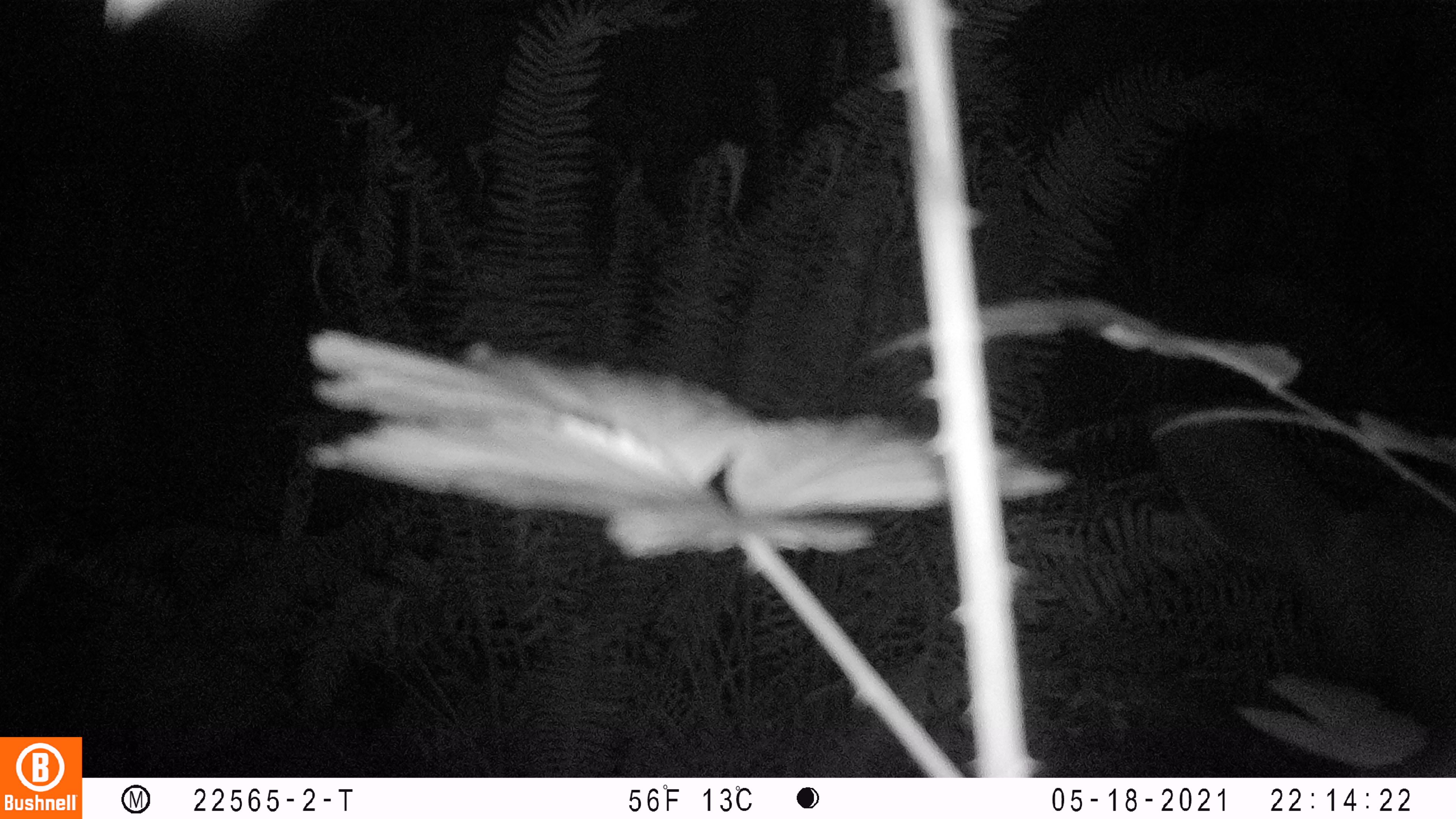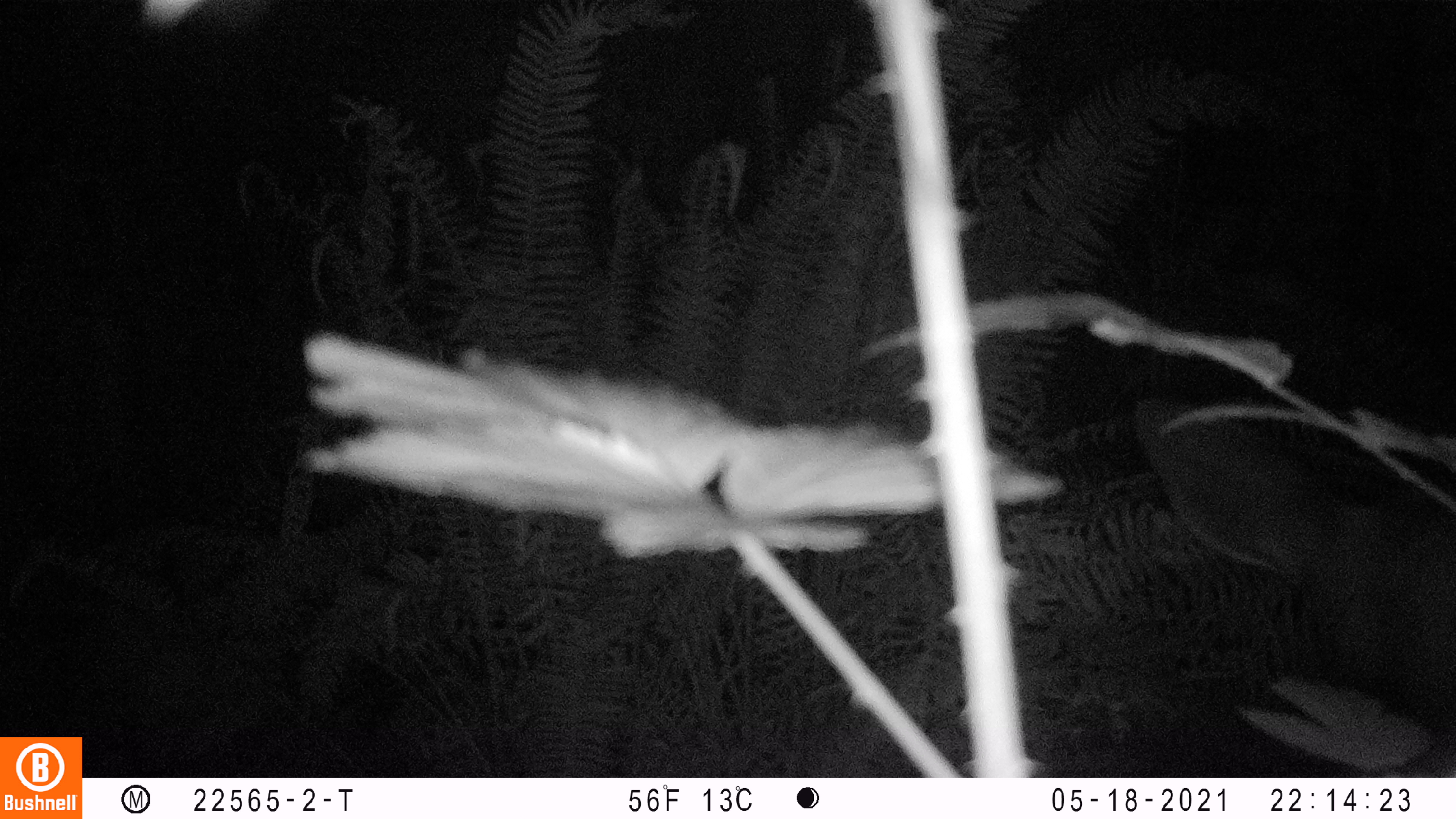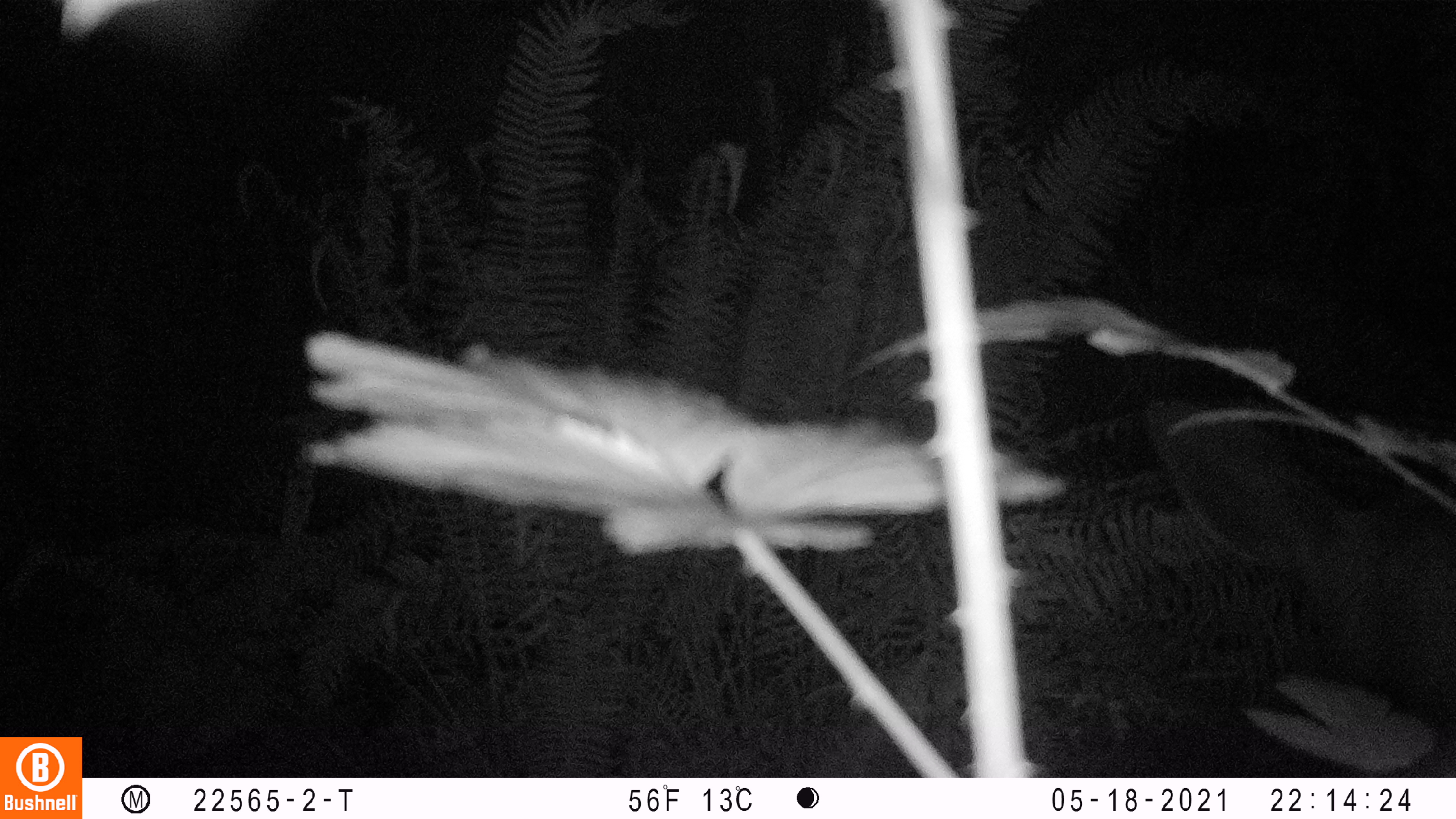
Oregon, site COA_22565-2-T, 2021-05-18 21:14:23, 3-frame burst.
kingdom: Animalia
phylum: Chordata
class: Mammalia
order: Artiodactyla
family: Cervidae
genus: Cervus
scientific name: Cervus canadensis roosevelti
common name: roosevelt elk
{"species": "roosevelt elk (Cervus canadensis roosevelti)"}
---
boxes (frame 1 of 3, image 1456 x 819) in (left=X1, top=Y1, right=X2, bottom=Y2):
roosevelt elk: (left=1142, top=400, right=1451, bottom=751)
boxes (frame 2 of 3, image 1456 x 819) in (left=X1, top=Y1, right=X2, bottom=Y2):
roosevelt elk: (left=1121, top=387, right=1448, bottom=748)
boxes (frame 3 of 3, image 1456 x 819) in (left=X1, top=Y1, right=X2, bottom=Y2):
roosevelt elk: (left=1135, top=391, right=1450, bottom=749)